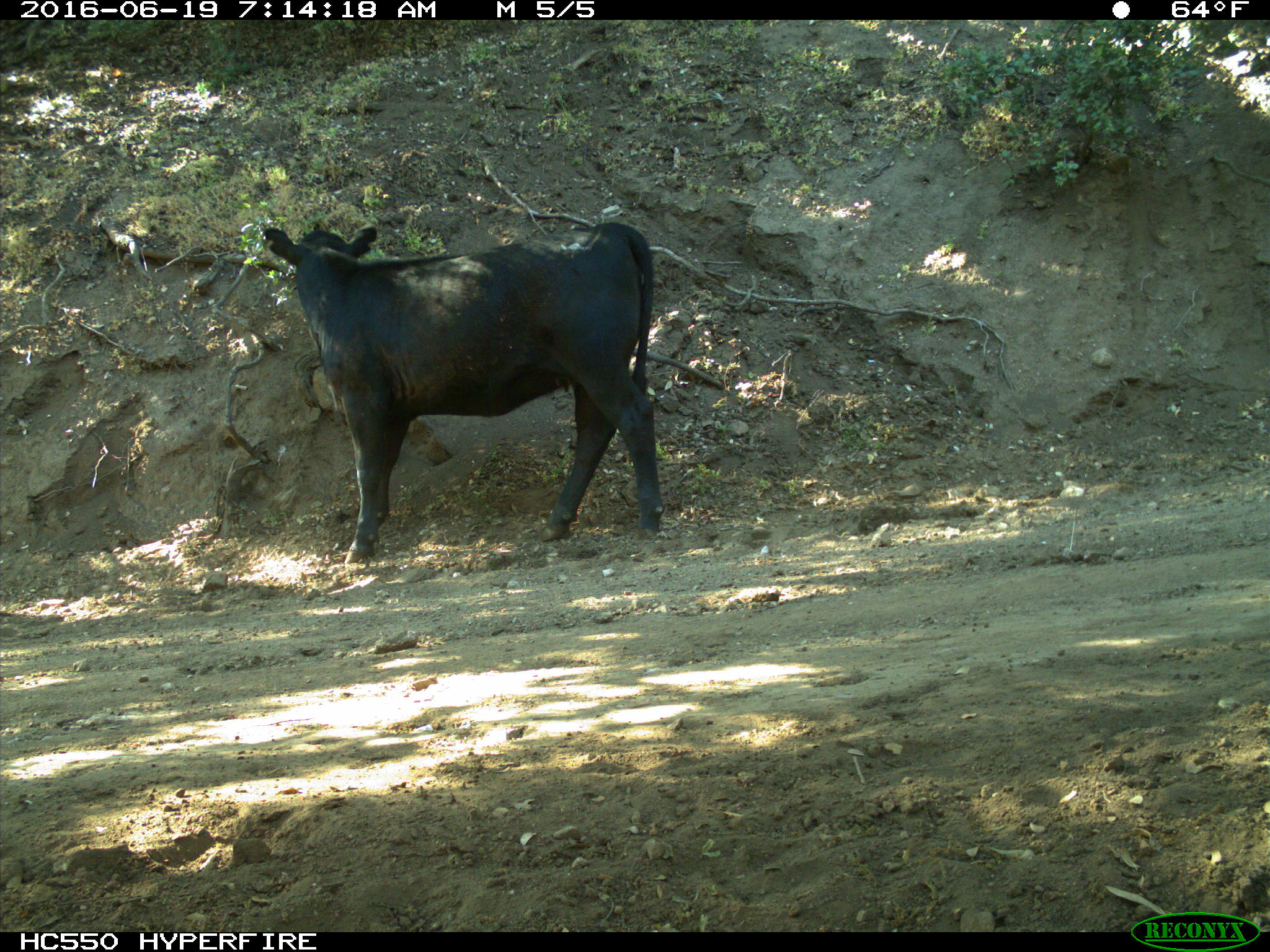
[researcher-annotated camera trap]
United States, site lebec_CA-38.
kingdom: Animalia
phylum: Chordata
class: Mammalia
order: Artiodactyla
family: Bovidae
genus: Bos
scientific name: Bos taurus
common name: domestic cow